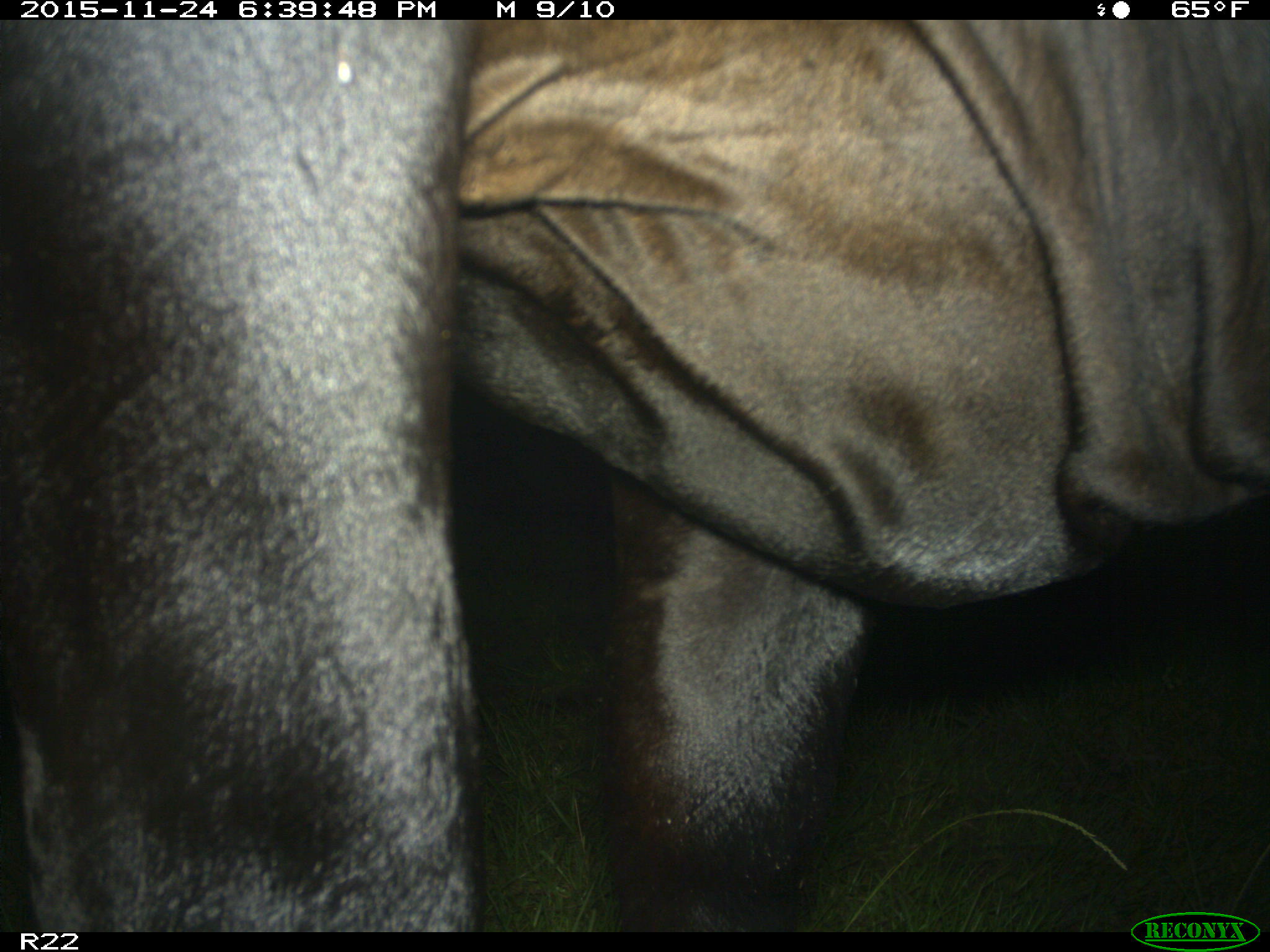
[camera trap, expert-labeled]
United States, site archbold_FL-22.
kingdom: Animalia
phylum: Chordata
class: Mammalia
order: Artiodactyla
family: Bovidae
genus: Bos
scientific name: Bos taurus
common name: domestic cow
Bos taurus (domestic cow).